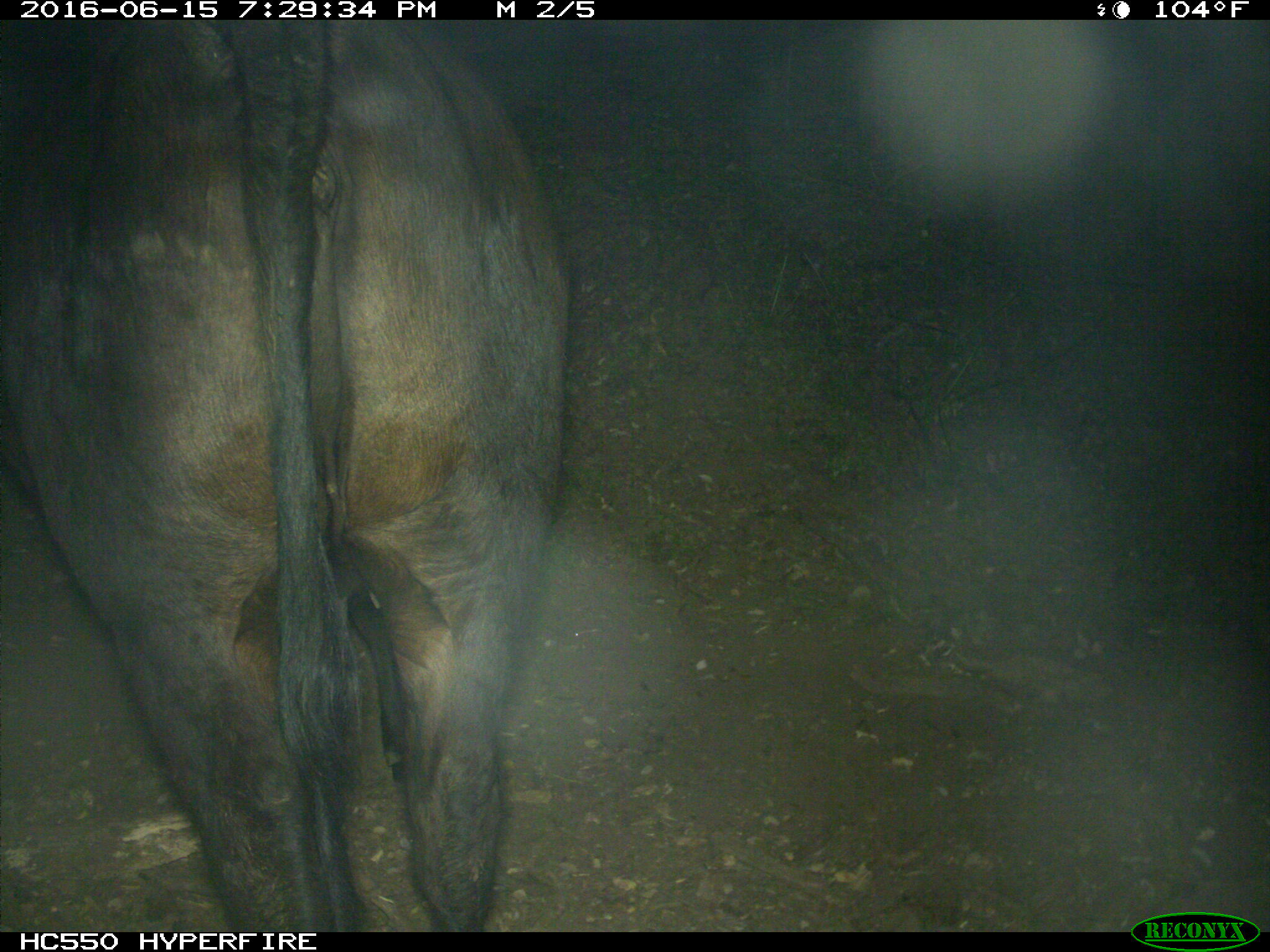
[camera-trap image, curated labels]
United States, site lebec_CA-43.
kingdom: Animalia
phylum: Chordata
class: Mammalia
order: Artiodactyla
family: Bovidae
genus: Bos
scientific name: Bos taurus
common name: domestic cow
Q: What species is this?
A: Bos taurus (domestic cow).